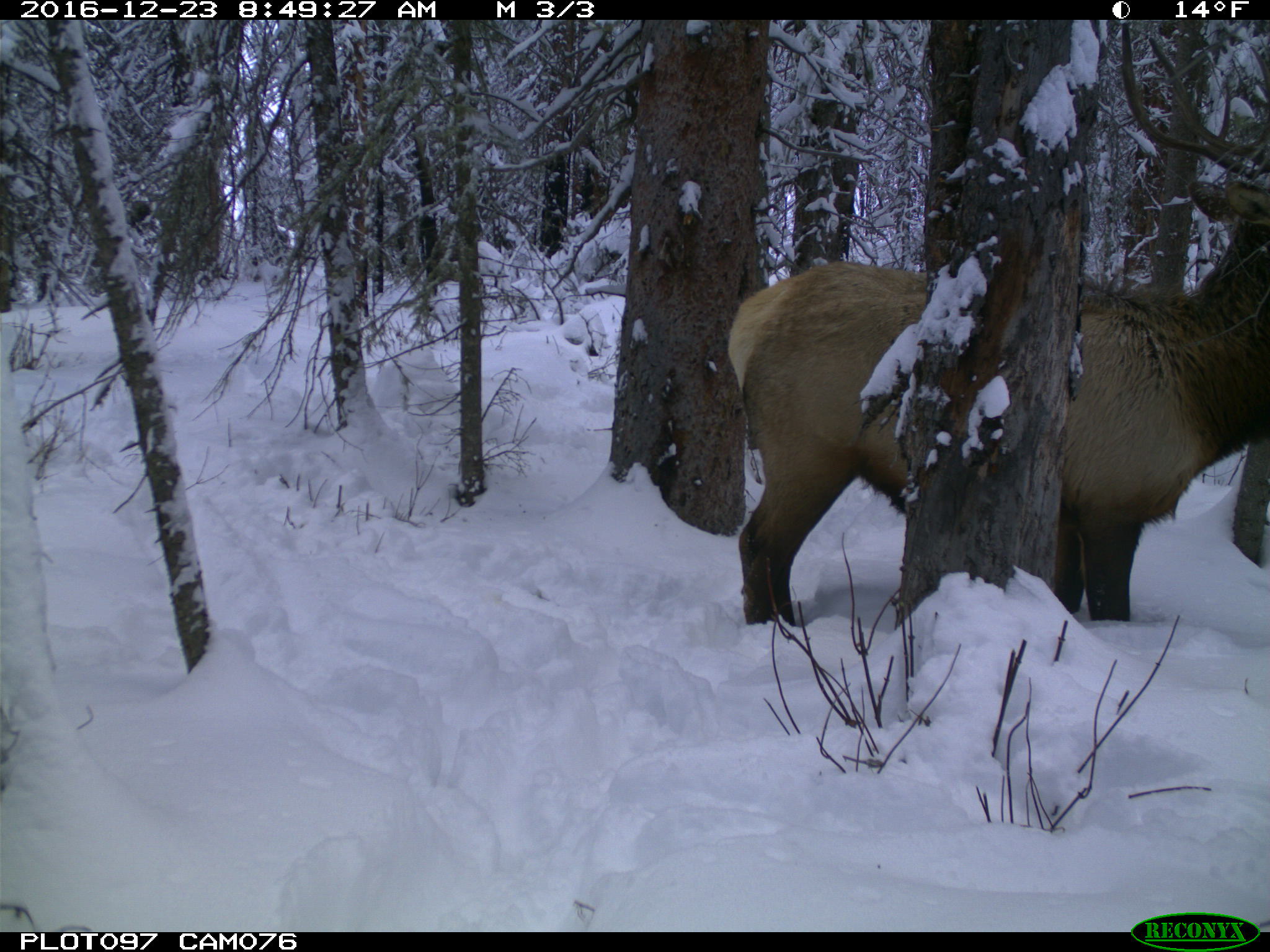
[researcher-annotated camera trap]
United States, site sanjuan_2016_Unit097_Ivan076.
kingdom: Animalia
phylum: Chordata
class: Mammalia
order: Artiodactyla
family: Cervidae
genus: Cervus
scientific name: Cervus elaphus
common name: red deer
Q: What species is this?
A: Cervus elaphus (red deer).